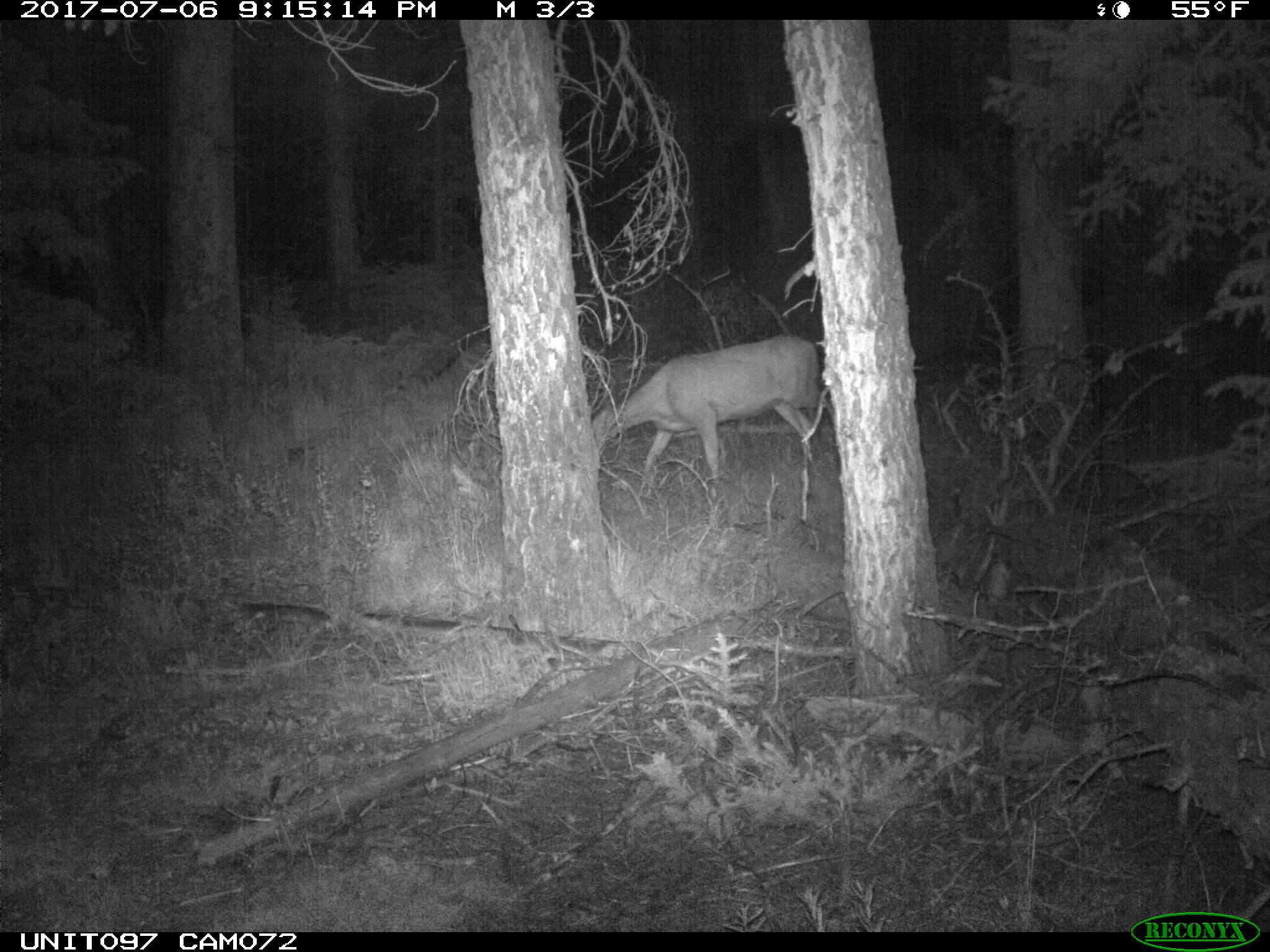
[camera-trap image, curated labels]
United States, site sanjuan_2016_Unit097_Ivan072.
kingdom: Animalia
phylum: Chordata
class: Mammalia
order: Artiodactyla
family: Cervidae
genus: Odocoileus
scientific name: Odocoileus hemionus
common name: mule deer